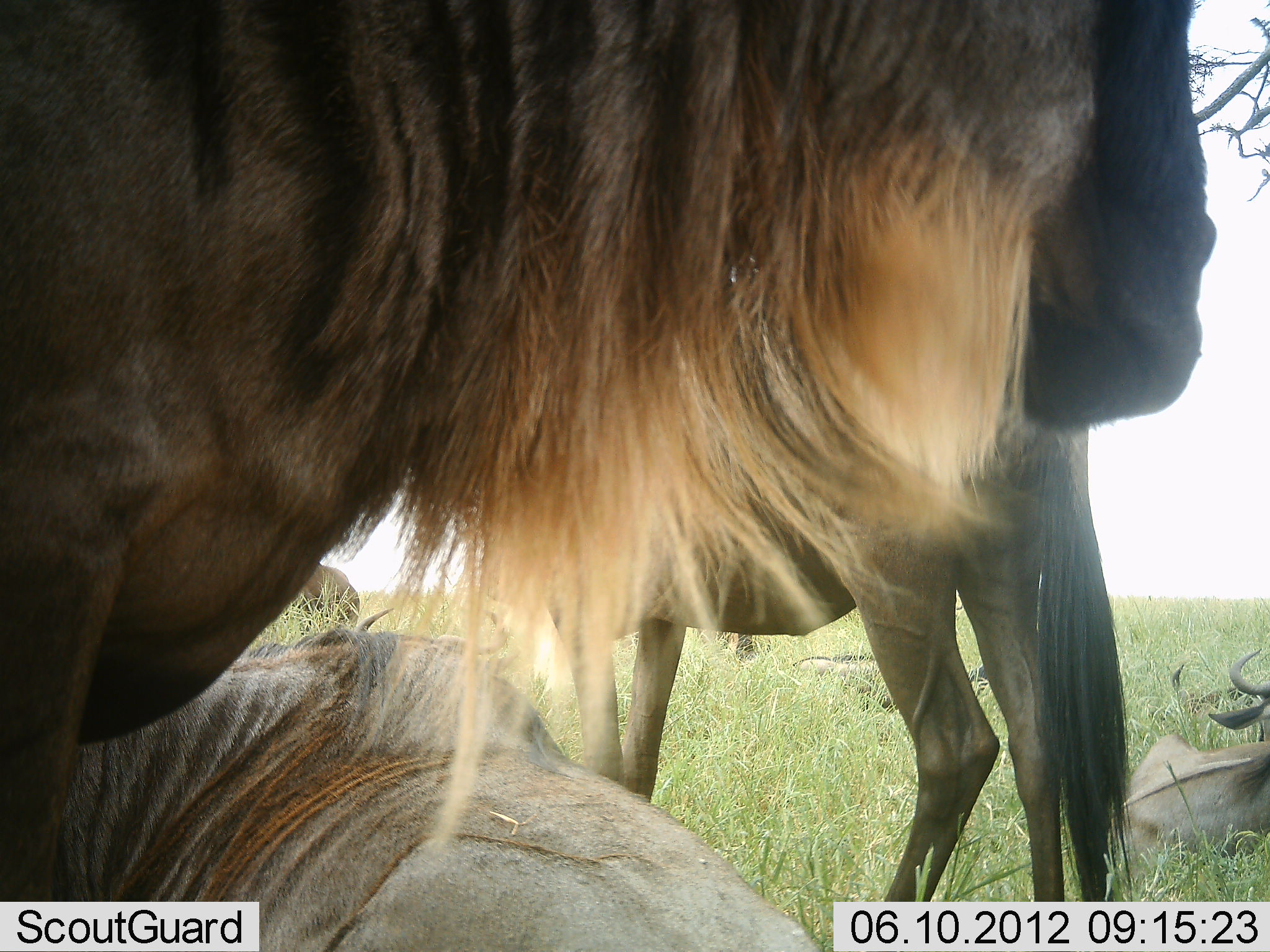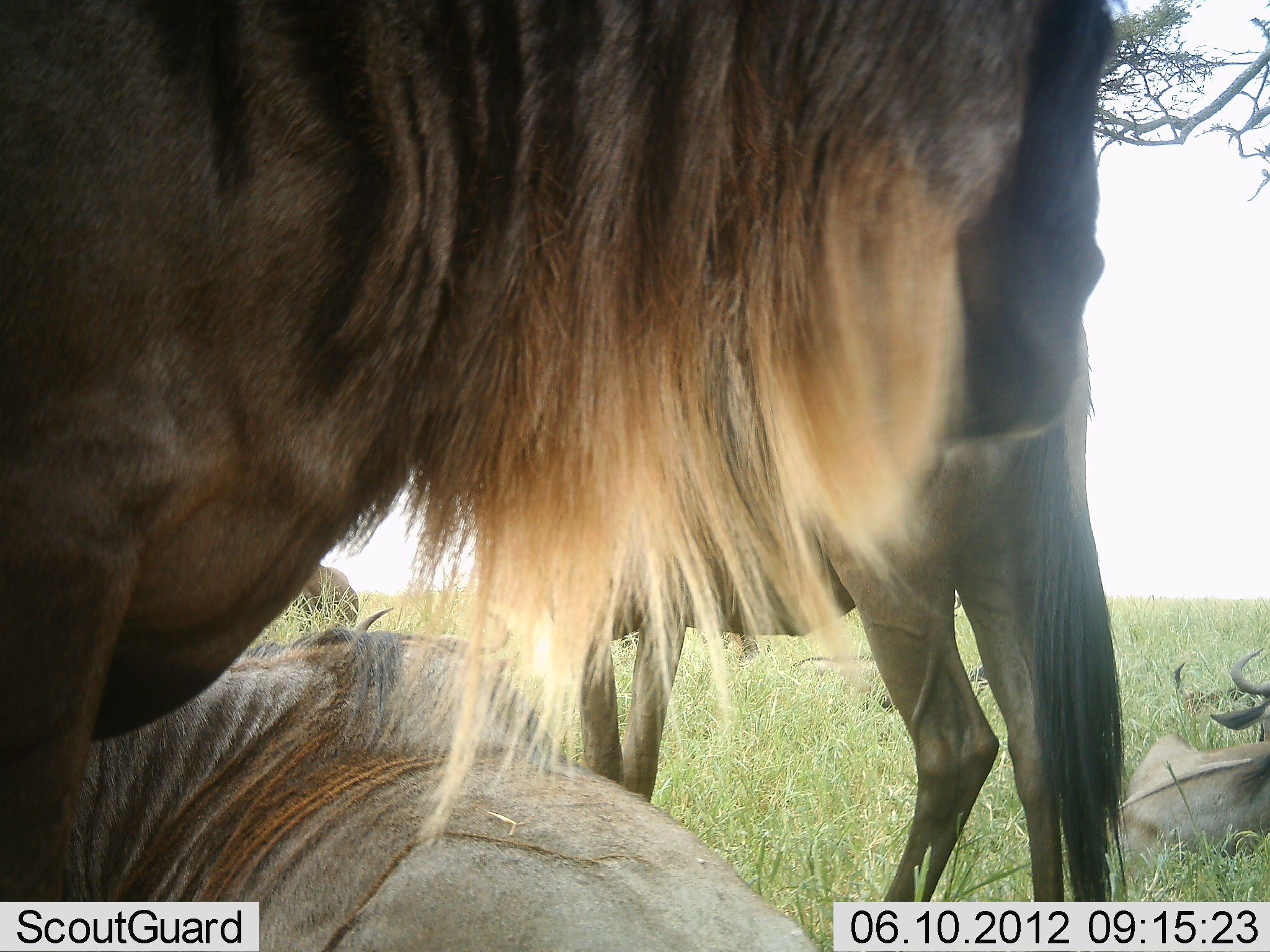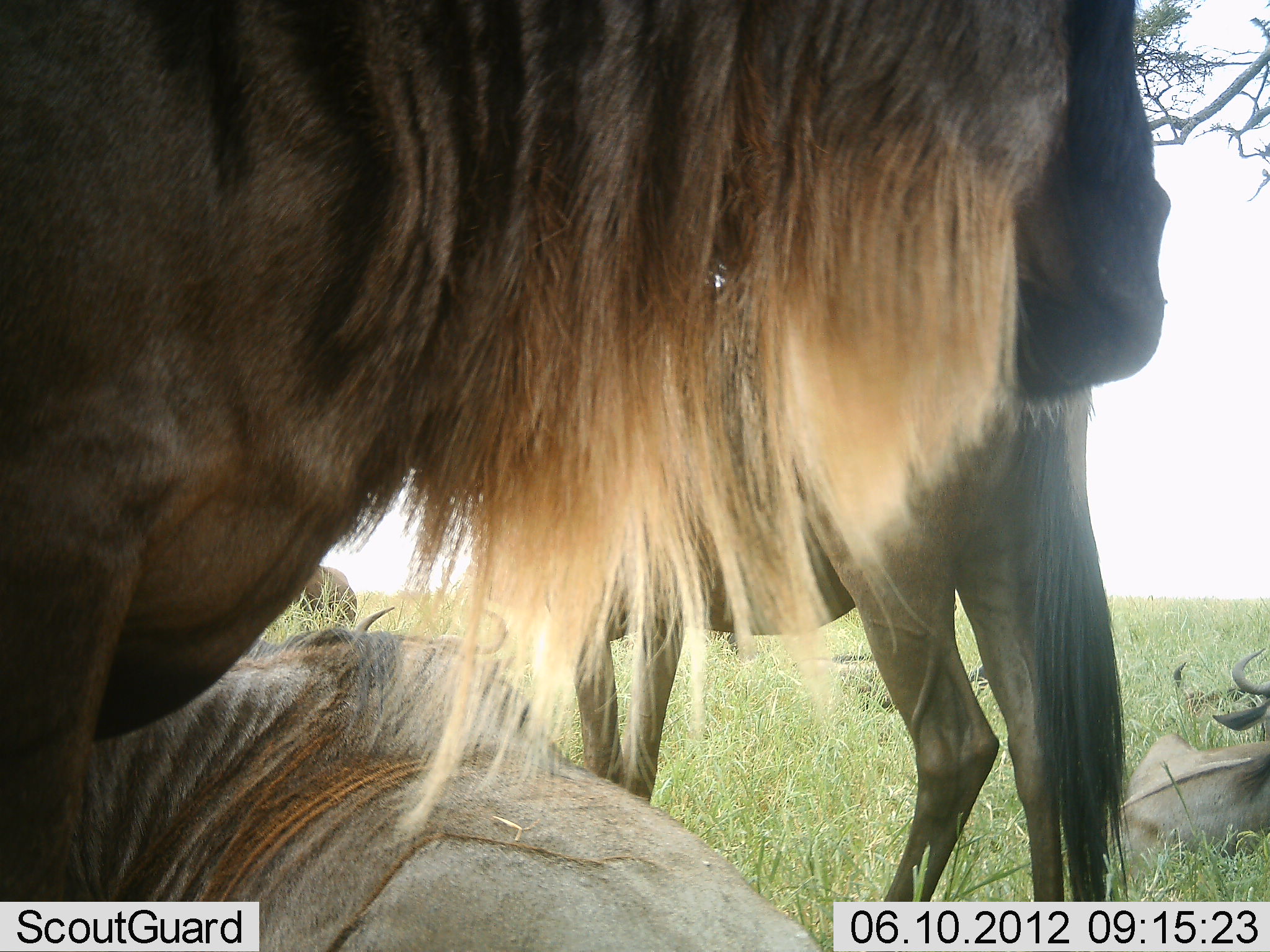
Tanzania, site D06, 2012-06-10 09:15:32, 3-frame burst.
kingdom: Animalia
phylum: Chordata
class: Mammalia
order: Artiodactyla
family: Bovidae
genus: Connochaetes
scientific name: Connochaetes taurinus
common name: blue wildebeest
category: wildebeest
Wildebeest (blue wildebeest) (Connochaetes taurinus), count 6. Behavior (volunteer vote fractions): standing 80%, resting 100%, moving 0%, interacting 0%. Young present (vote fraction): 0%. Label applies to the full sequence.